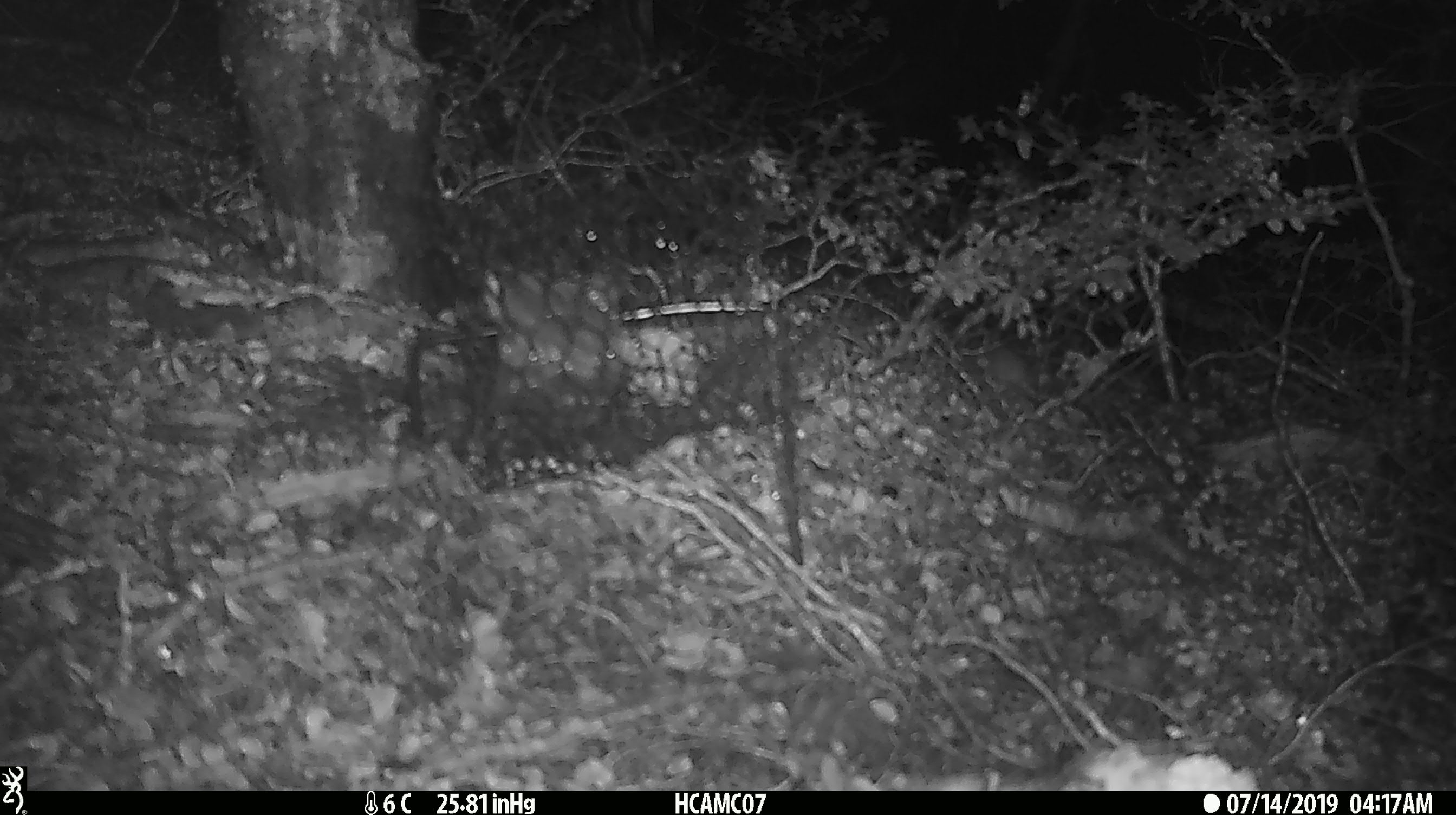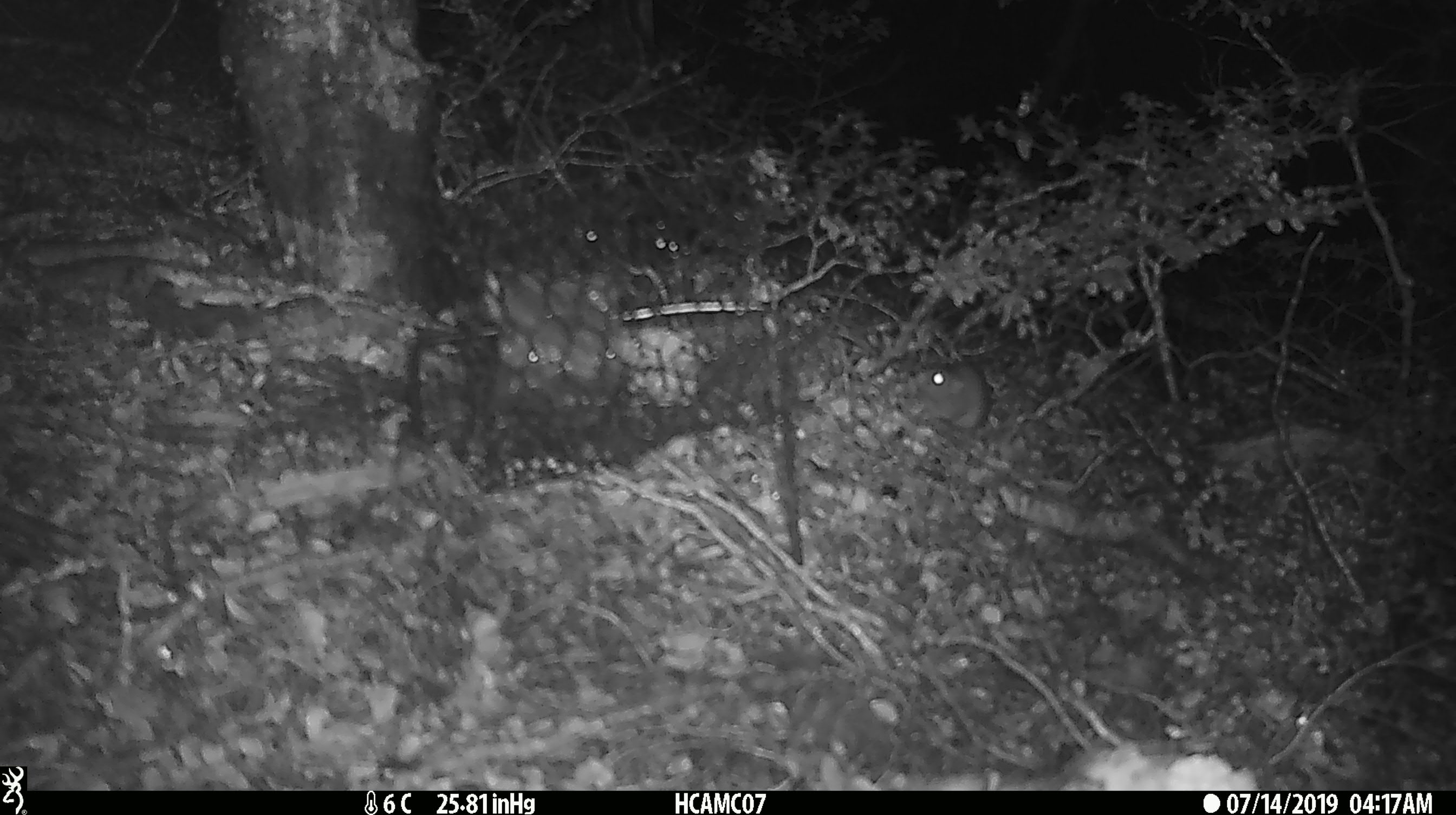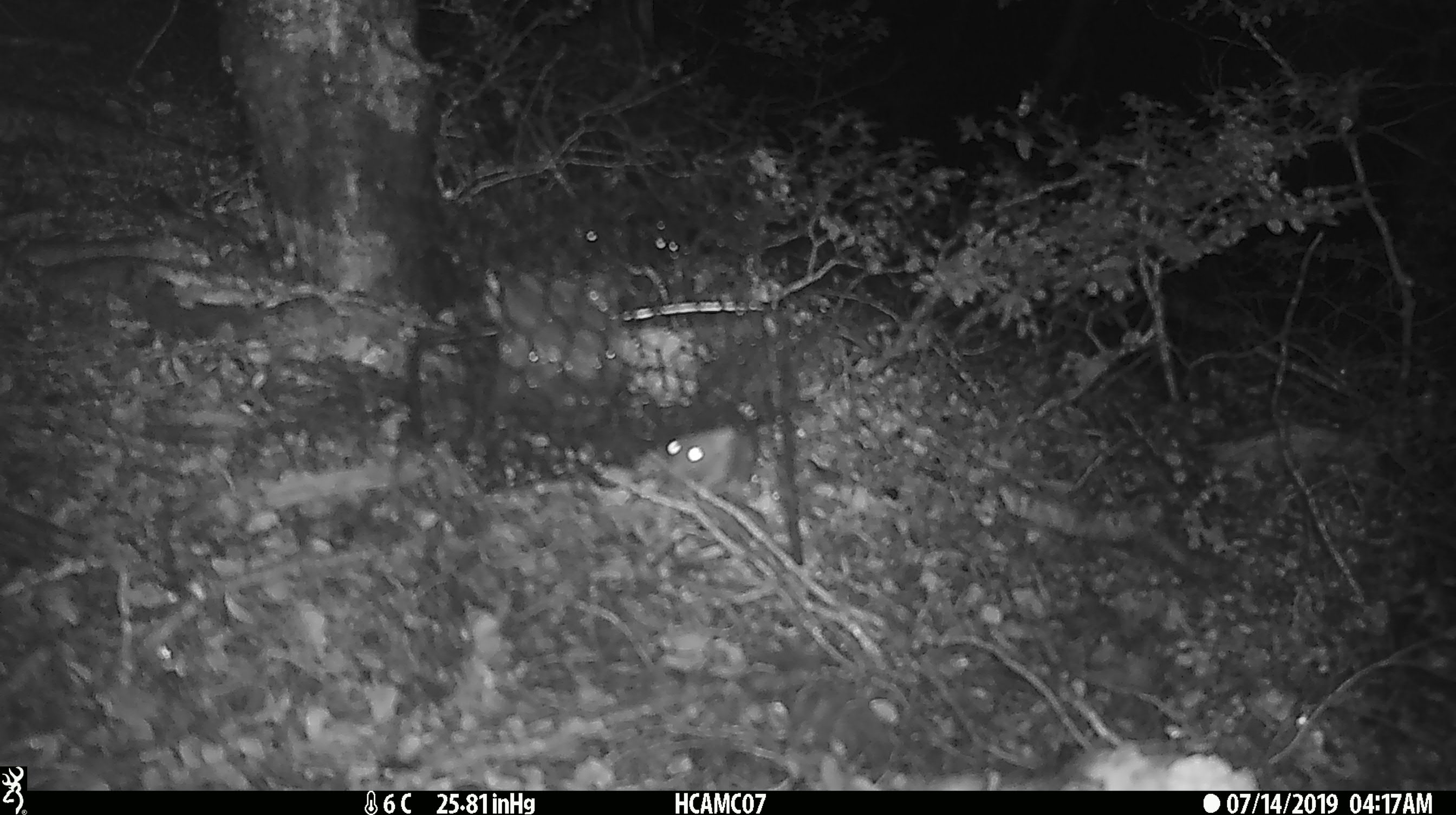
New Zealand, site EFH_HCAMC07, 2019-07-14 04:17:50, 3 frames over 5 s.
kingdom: Animalia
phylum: Chordata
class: Mammalia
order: Rodentia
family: Muridae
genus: Mus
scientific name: Mus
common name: mouse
Mouse (Mus).